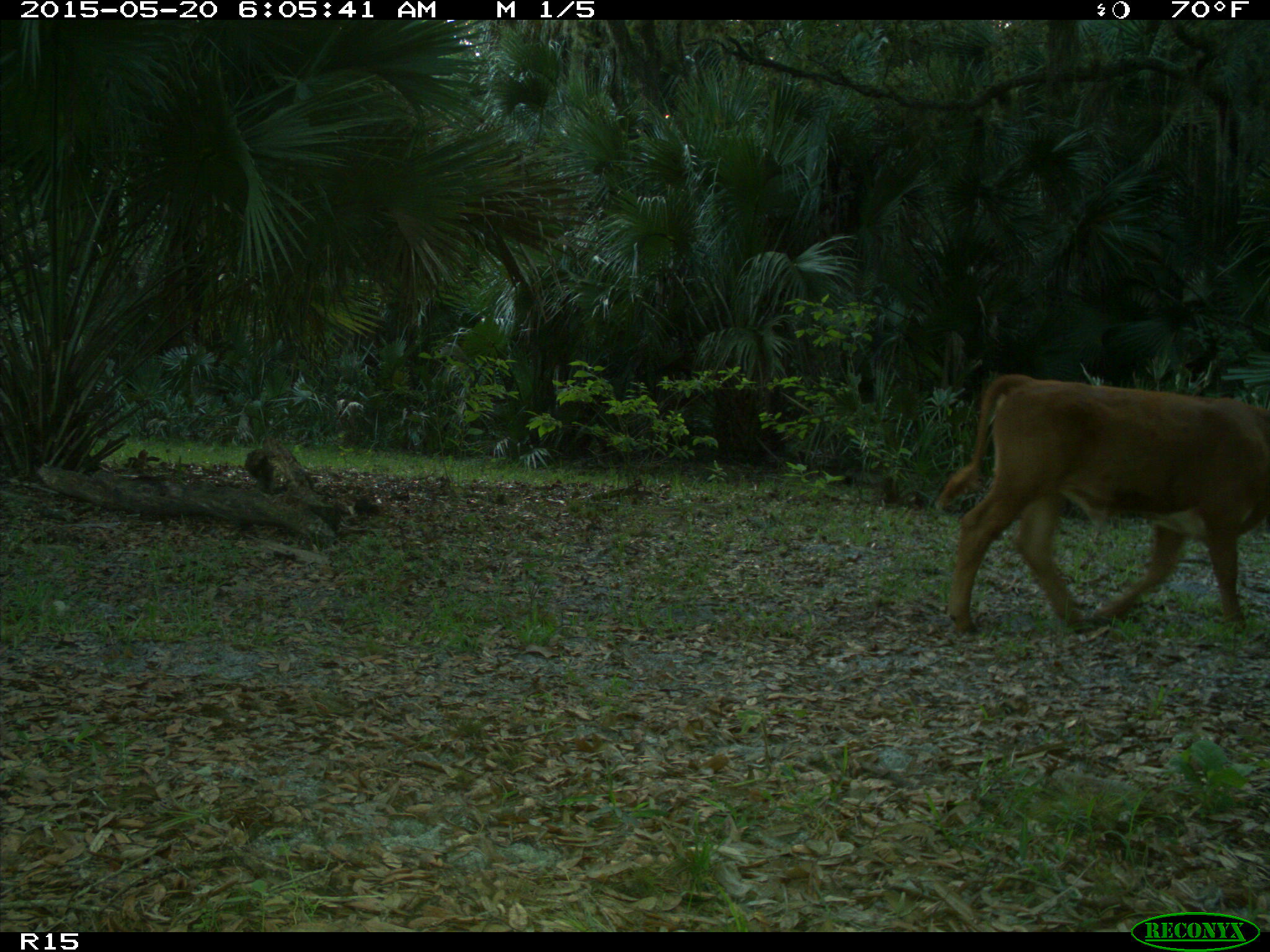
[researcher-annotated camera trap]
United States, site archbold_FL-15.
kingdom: Animalia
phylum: Chordata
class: Mammalia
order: Artiodactyla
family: Bovidae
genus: Bos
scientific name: Bos taurus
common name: domestic cow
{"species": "Bos taurus (domestic cow)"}